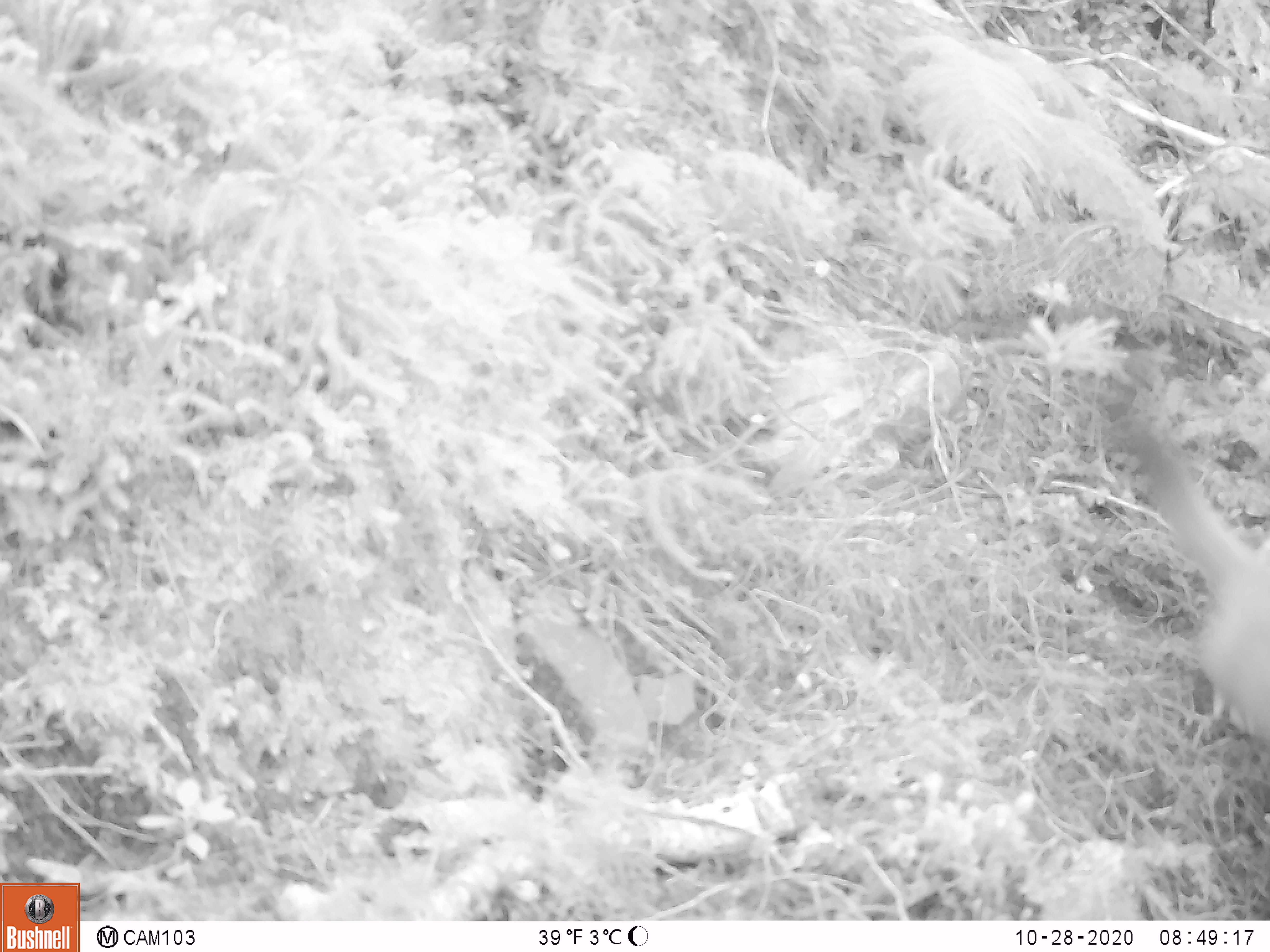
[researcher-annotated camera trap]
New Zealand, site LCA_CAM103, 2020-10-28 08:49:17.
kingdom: Animalia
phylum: Chordata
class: Mammalia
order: Carnivora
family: Mustelidae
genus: Mustela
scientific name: Mustela erminea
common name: stoat